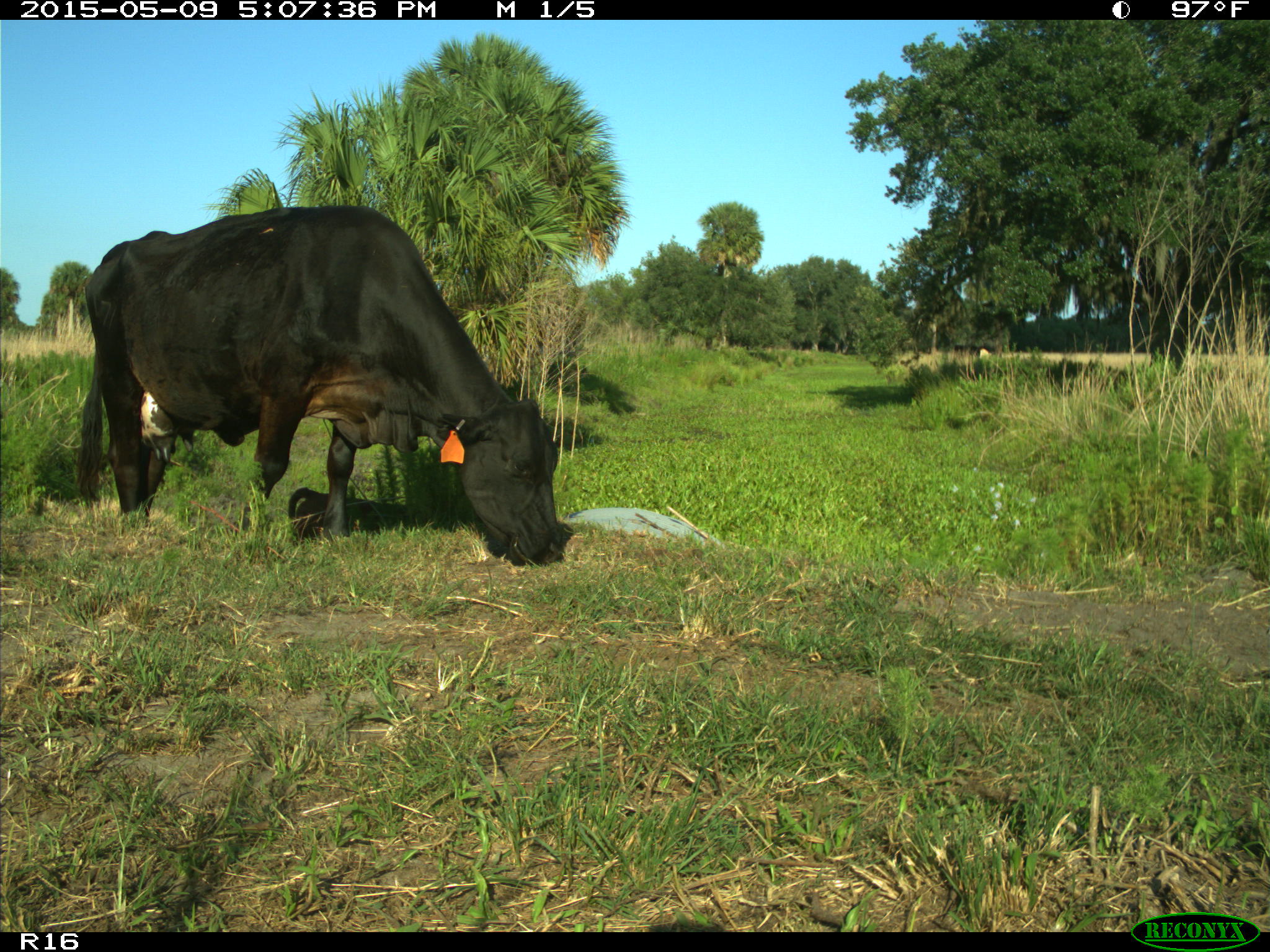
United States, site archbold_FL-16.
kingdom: Animalia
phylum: Chordata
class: Mammalia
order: Artiodactyla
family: Bovidae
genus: Bos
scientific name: Bos taurus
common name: domestic cow